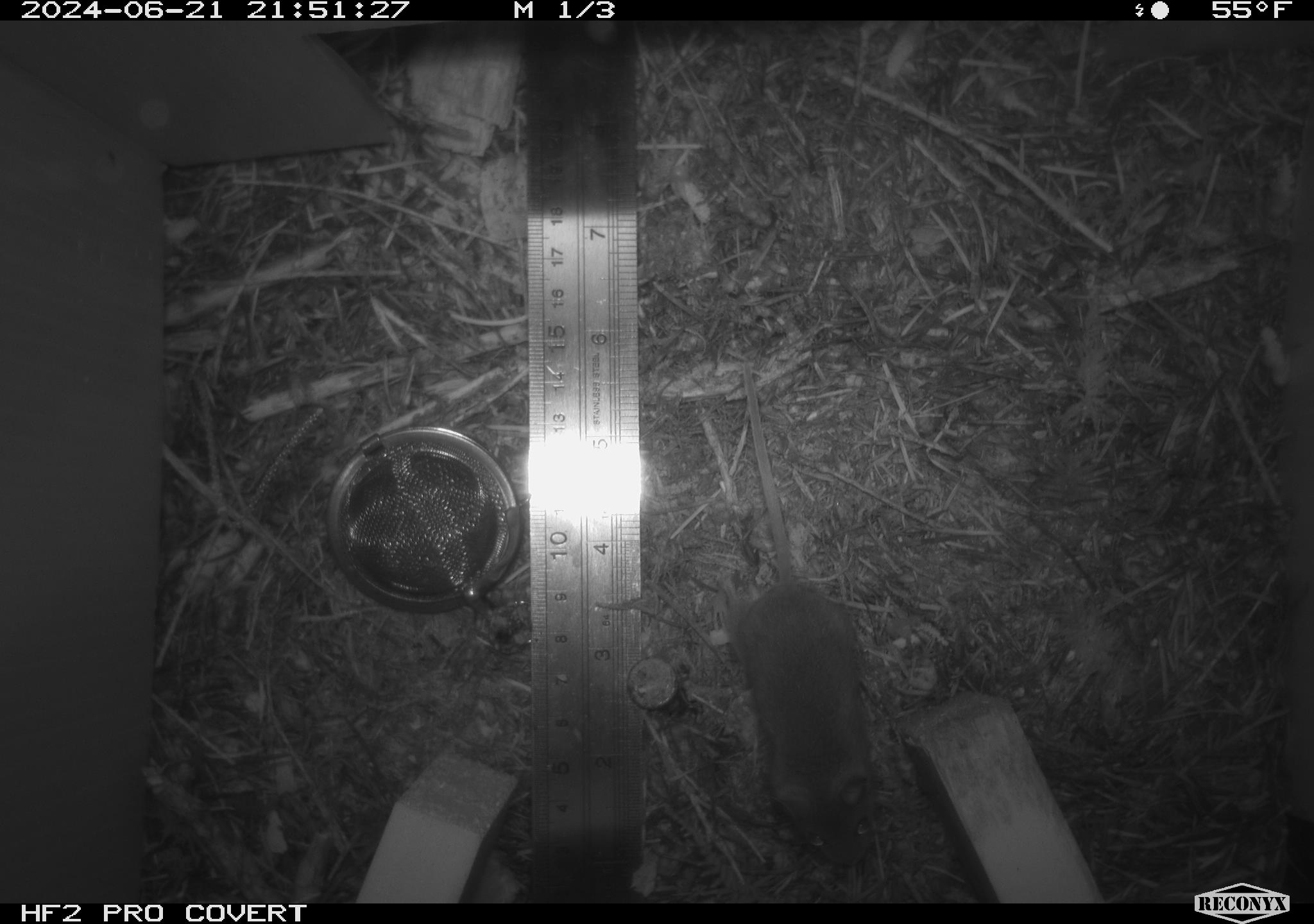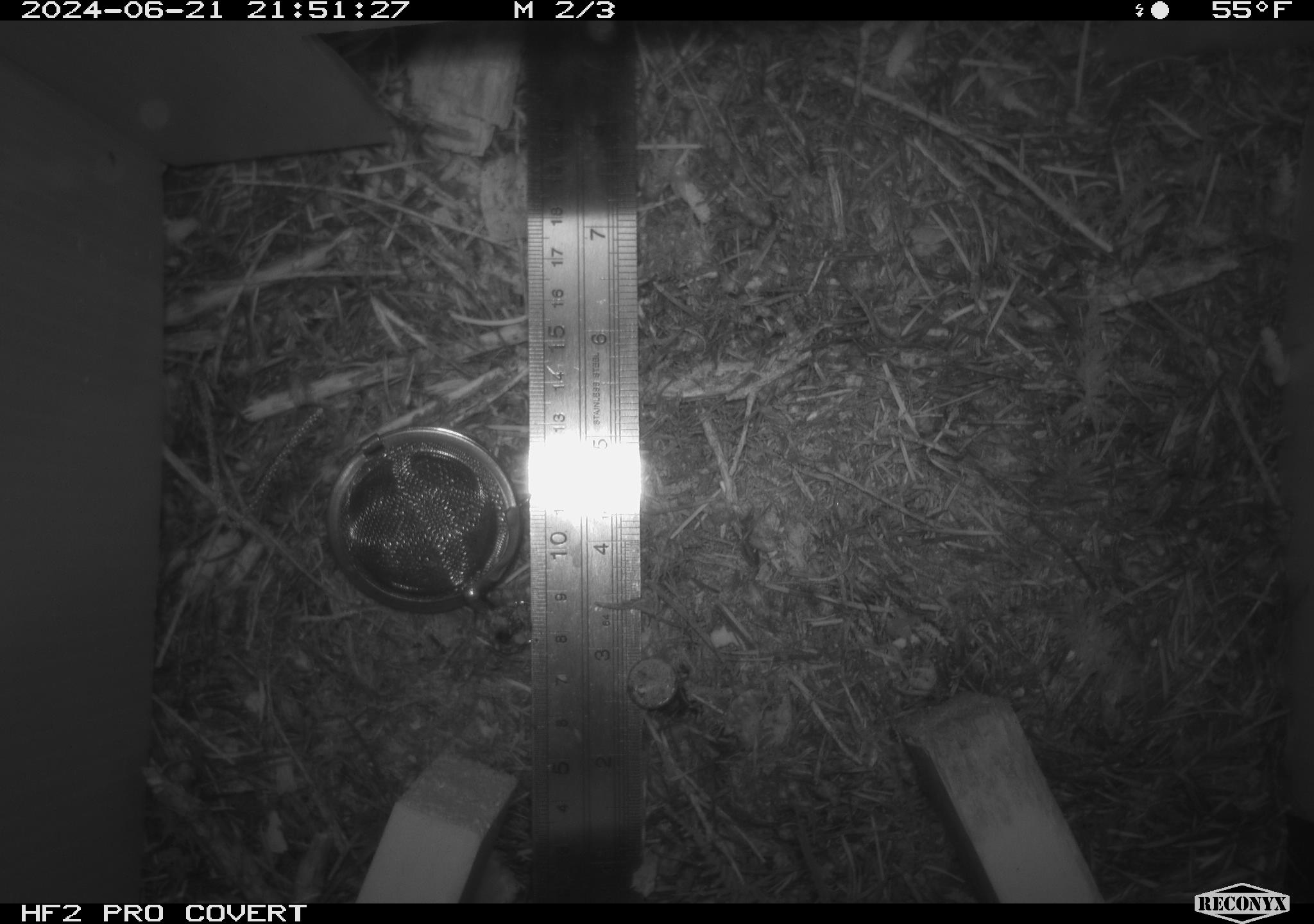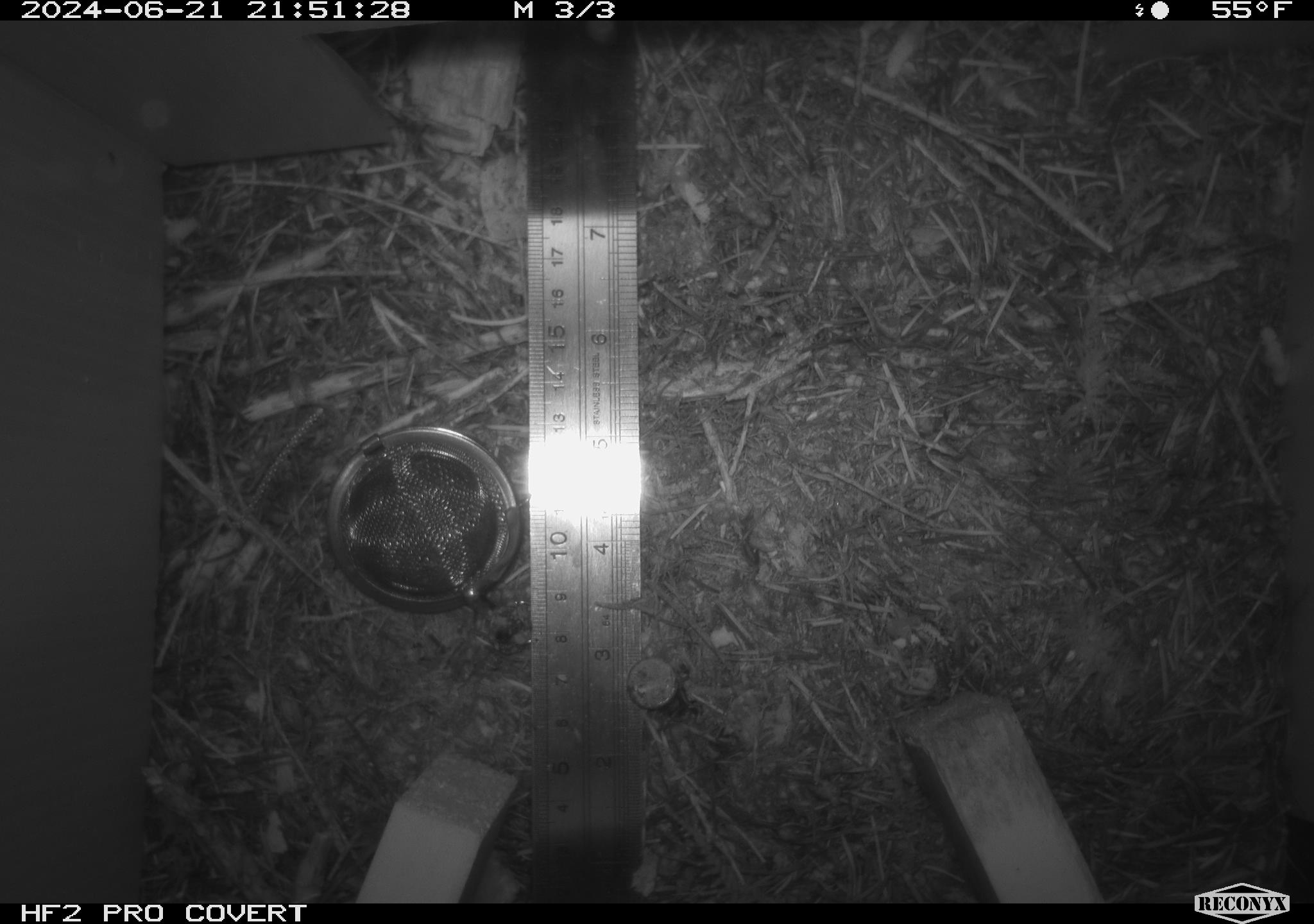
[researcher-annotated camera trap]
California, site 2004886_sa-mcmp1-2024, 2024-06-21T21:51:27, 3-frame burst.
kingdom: Animalia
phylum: Chordata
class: Mammalia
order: Rodentia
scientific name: Rodentia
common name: mouse species